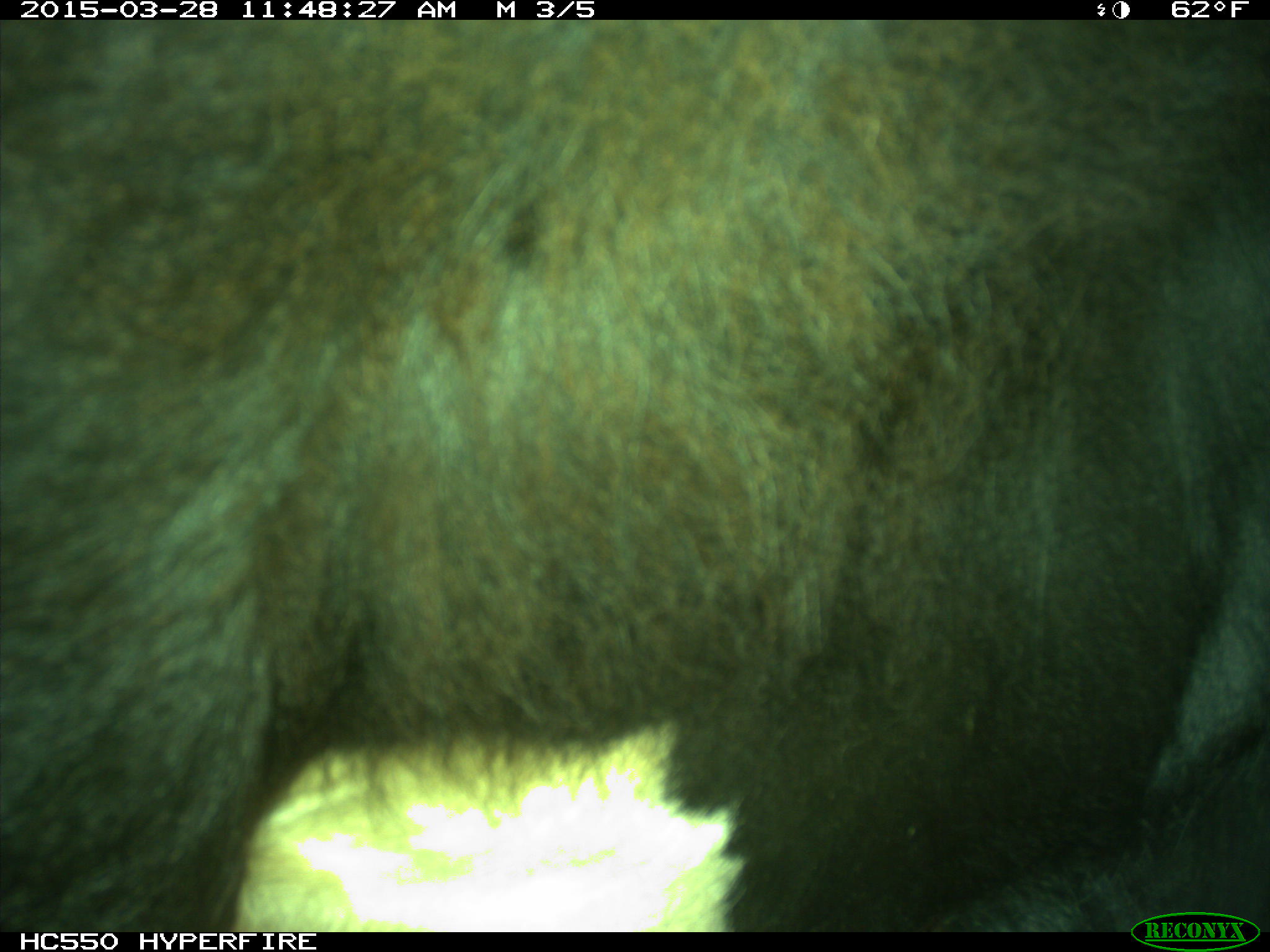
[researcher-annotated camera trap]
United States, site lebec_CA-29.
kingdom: Animalia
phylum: Chordata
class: Mammalia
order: Artiodactyla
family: Bovidae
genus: Bos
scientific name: Bos taurus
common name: domestic cow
Bos taurus (domestic cow).